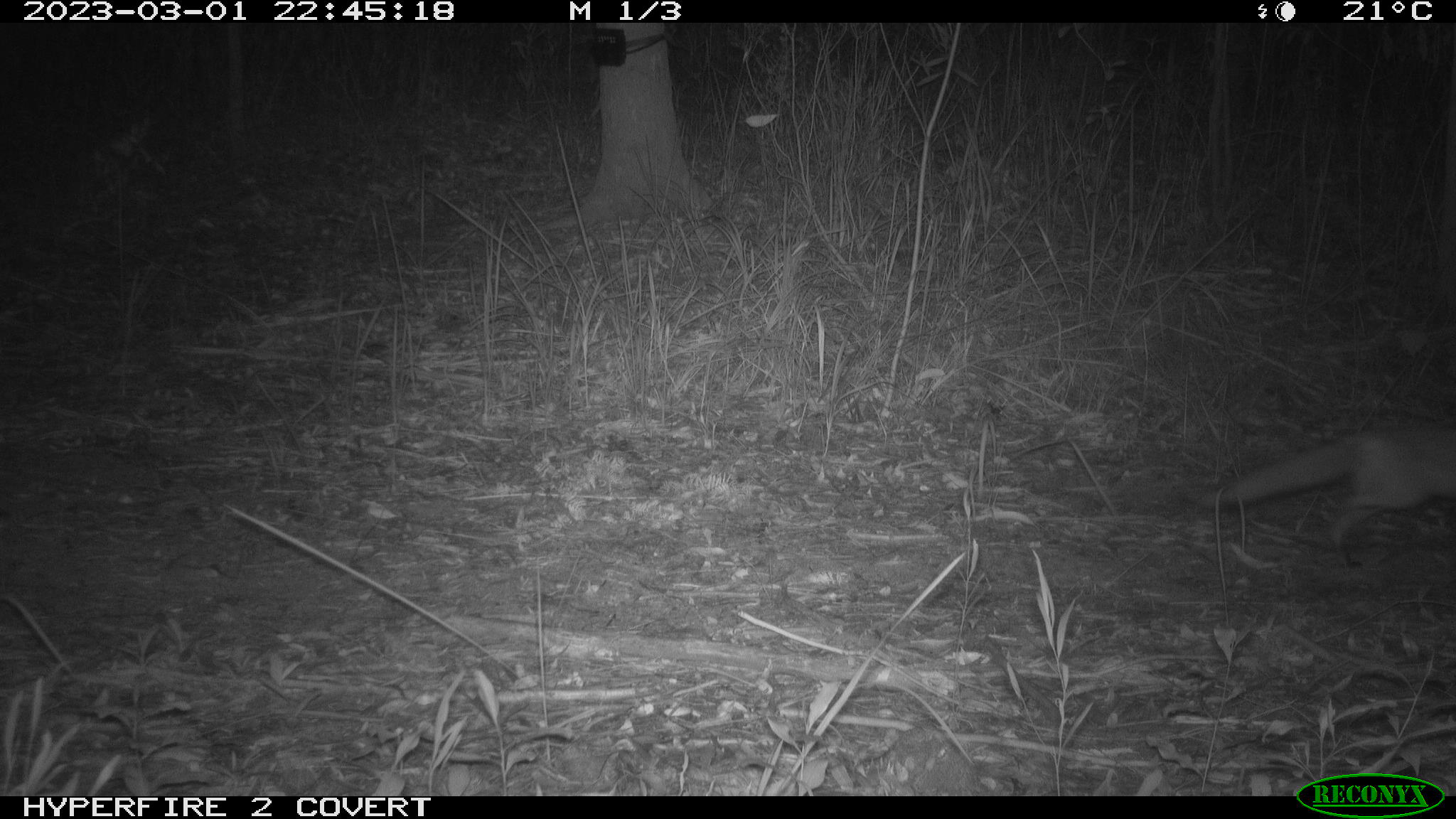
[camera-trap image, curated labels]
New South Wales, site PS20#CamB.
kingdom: Animalia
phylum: Chordata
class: Mammalia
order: Carnivora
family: Canidae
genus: Vulpes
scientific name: Vulpes vulpes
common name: red fox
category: fox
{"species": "fox (red fox) (Vulpes vulpes)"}